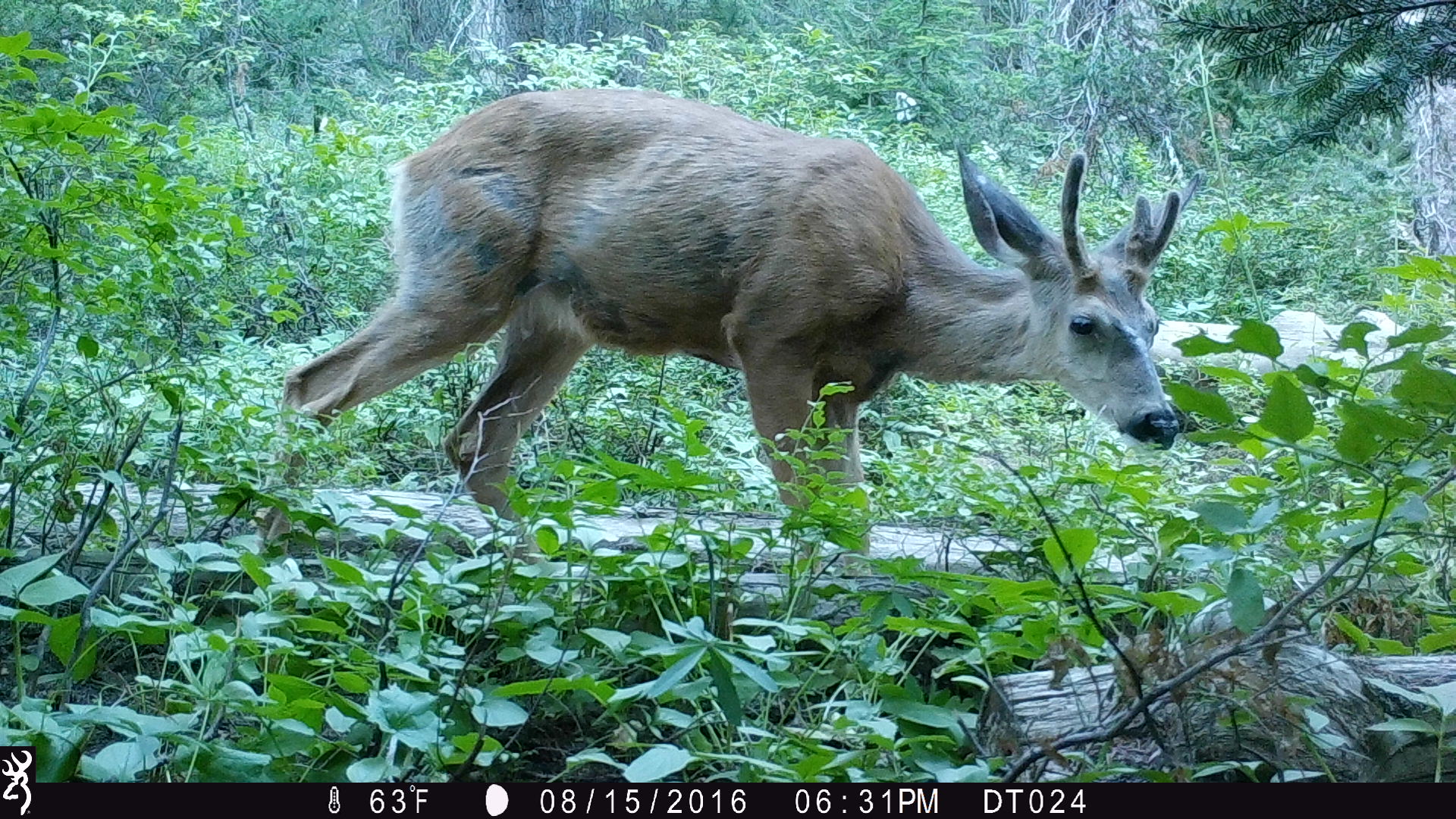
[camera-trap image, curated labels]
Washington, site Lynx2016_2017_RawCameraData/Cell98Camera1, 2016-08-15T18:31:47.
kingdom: Animalia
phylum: Chordata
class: Mammalia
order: Artiodactyla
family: Cervidae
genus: Odocoileus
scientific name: Odocoileus hemionus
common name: mule deer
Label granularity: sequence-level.